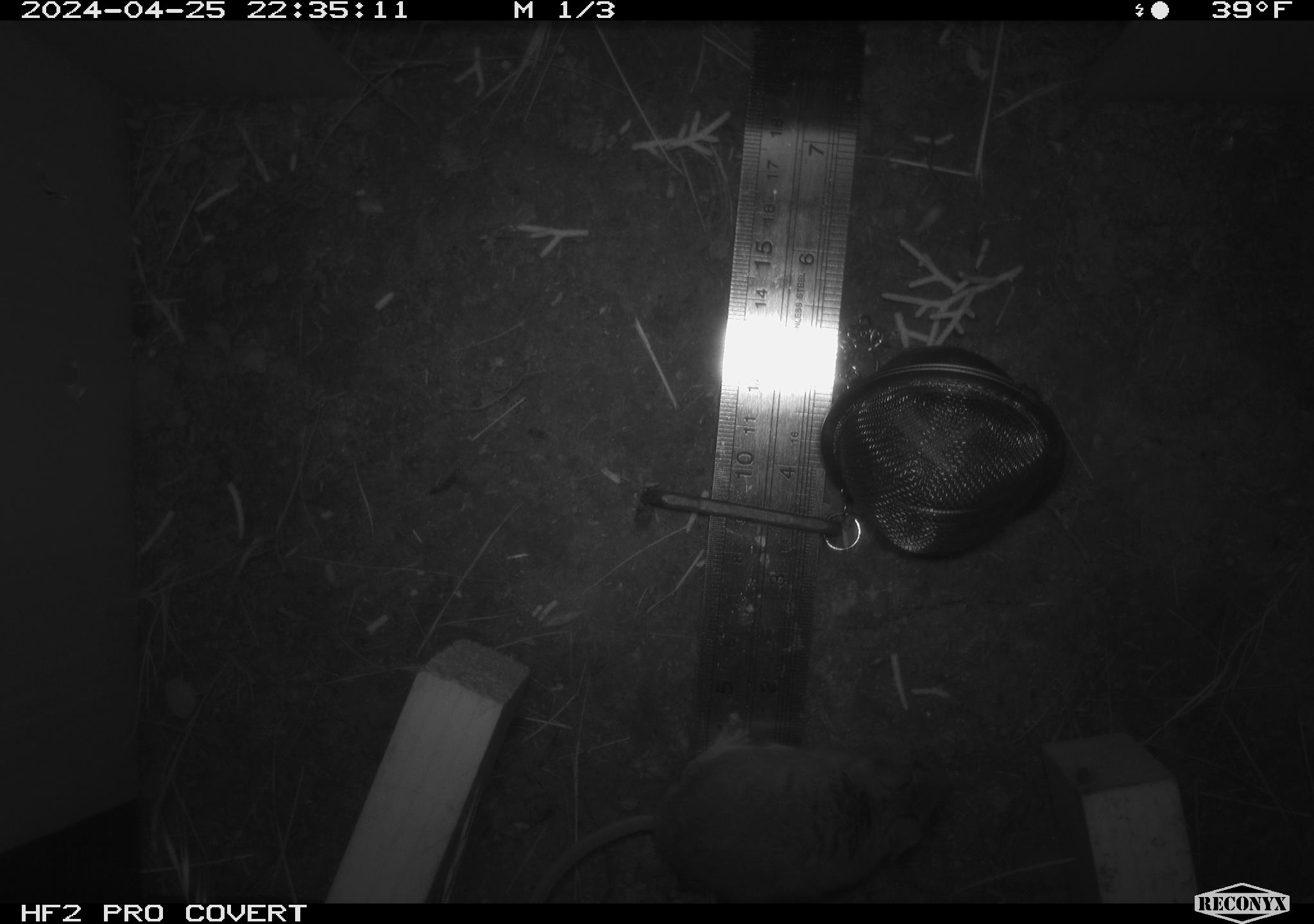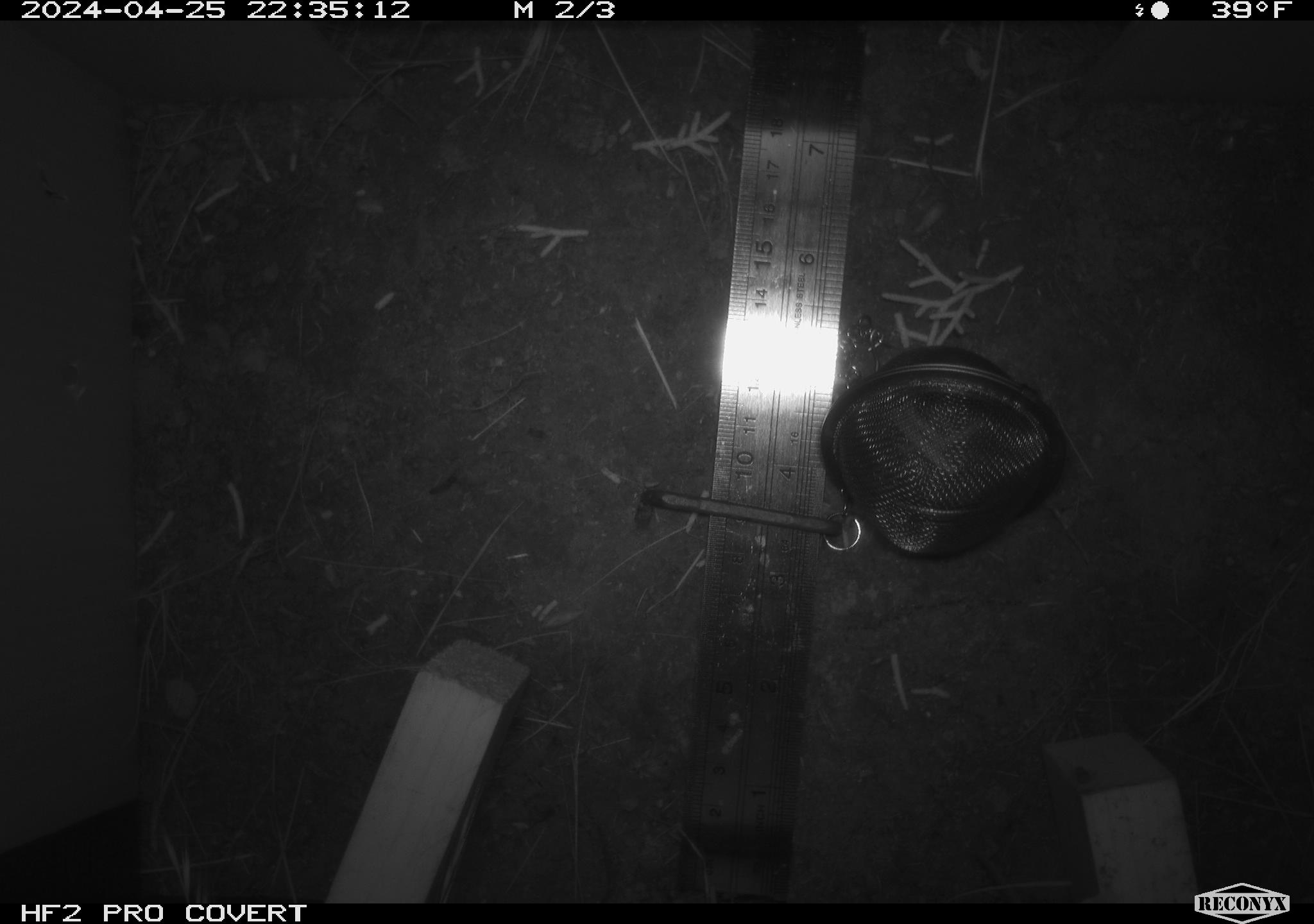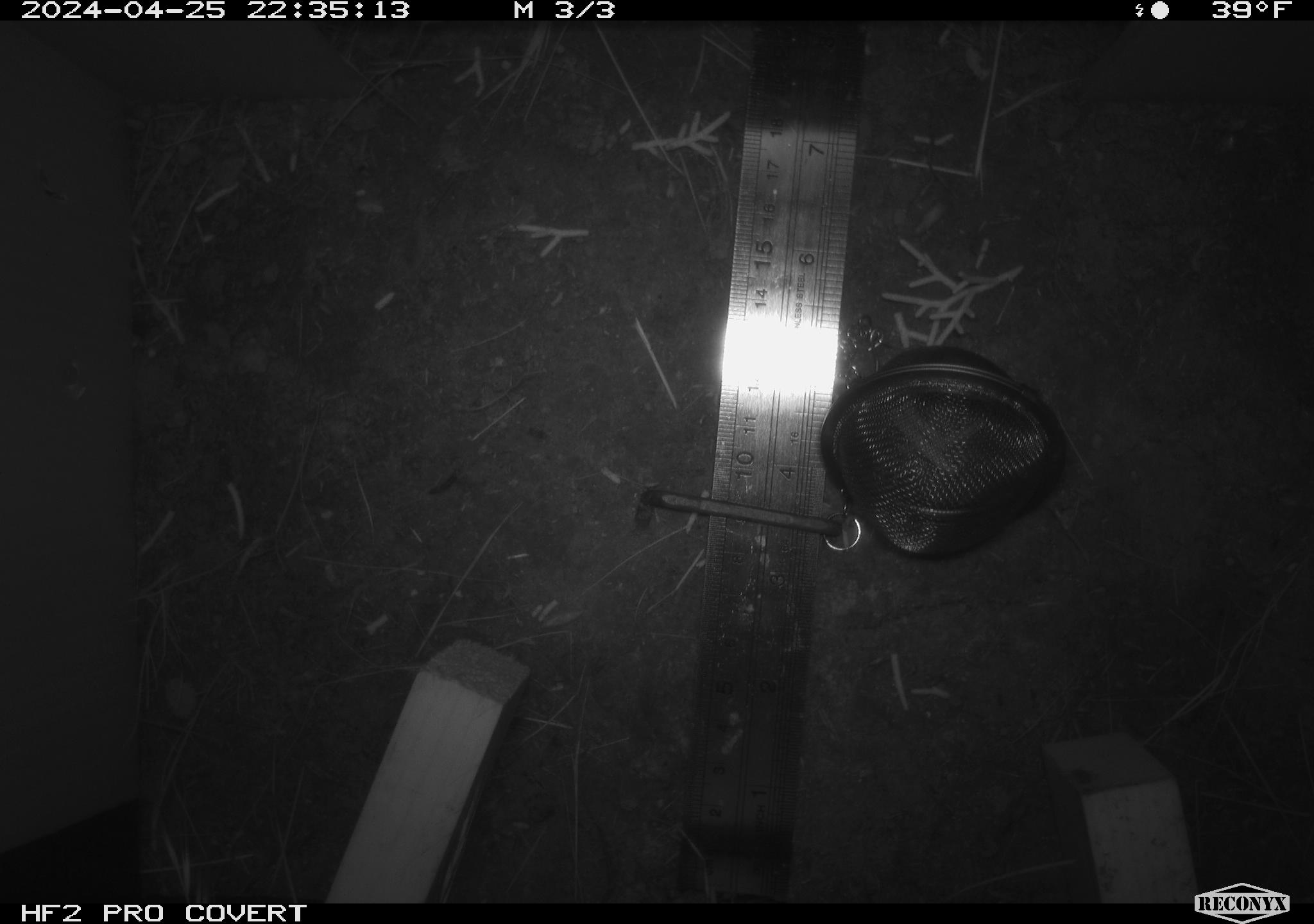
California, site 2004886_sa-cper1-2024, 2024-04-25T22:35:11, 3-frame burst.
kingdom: Animalia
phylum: Chordata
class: Mammalia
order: Rodentia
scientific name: Rodentia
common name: rodent